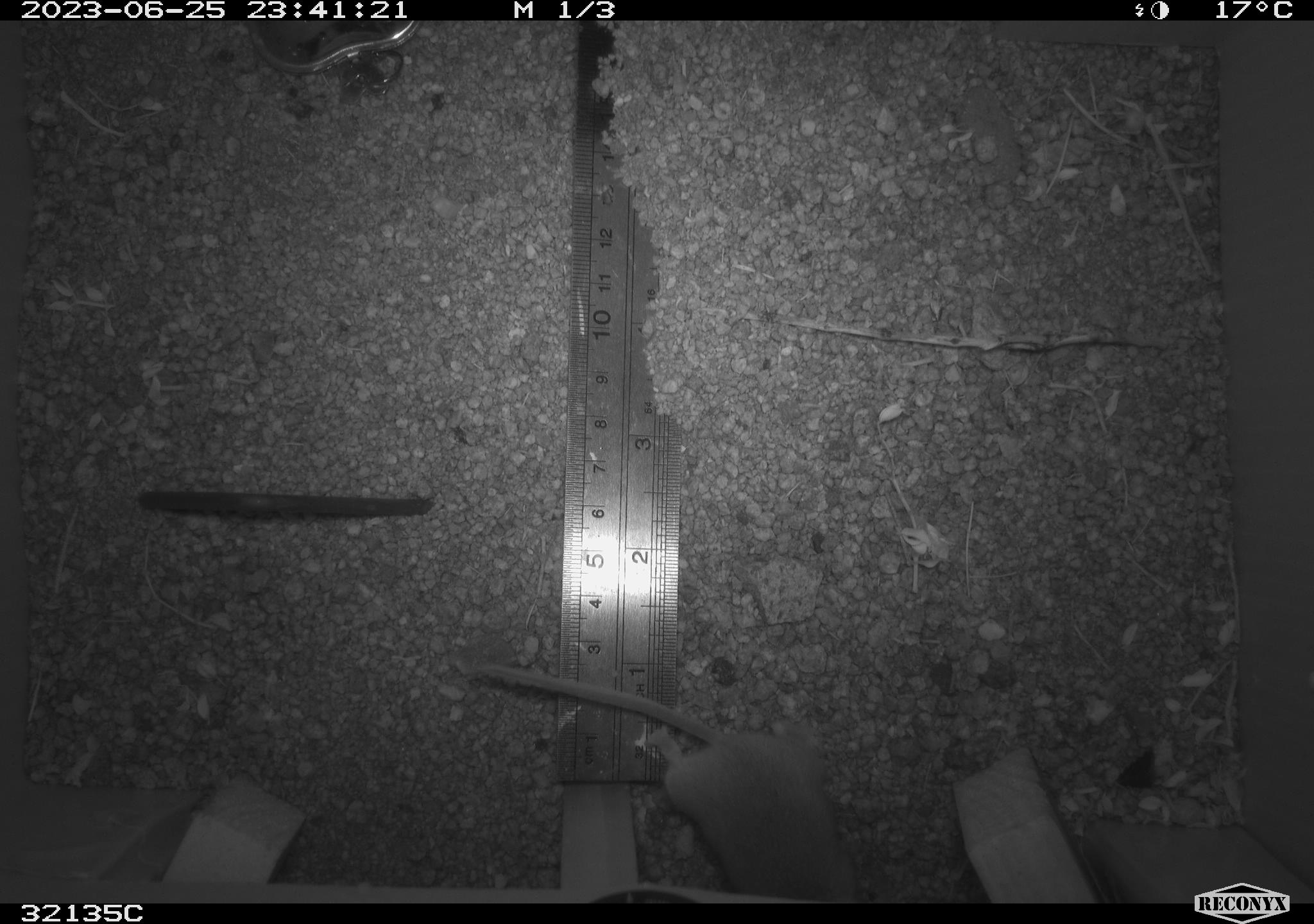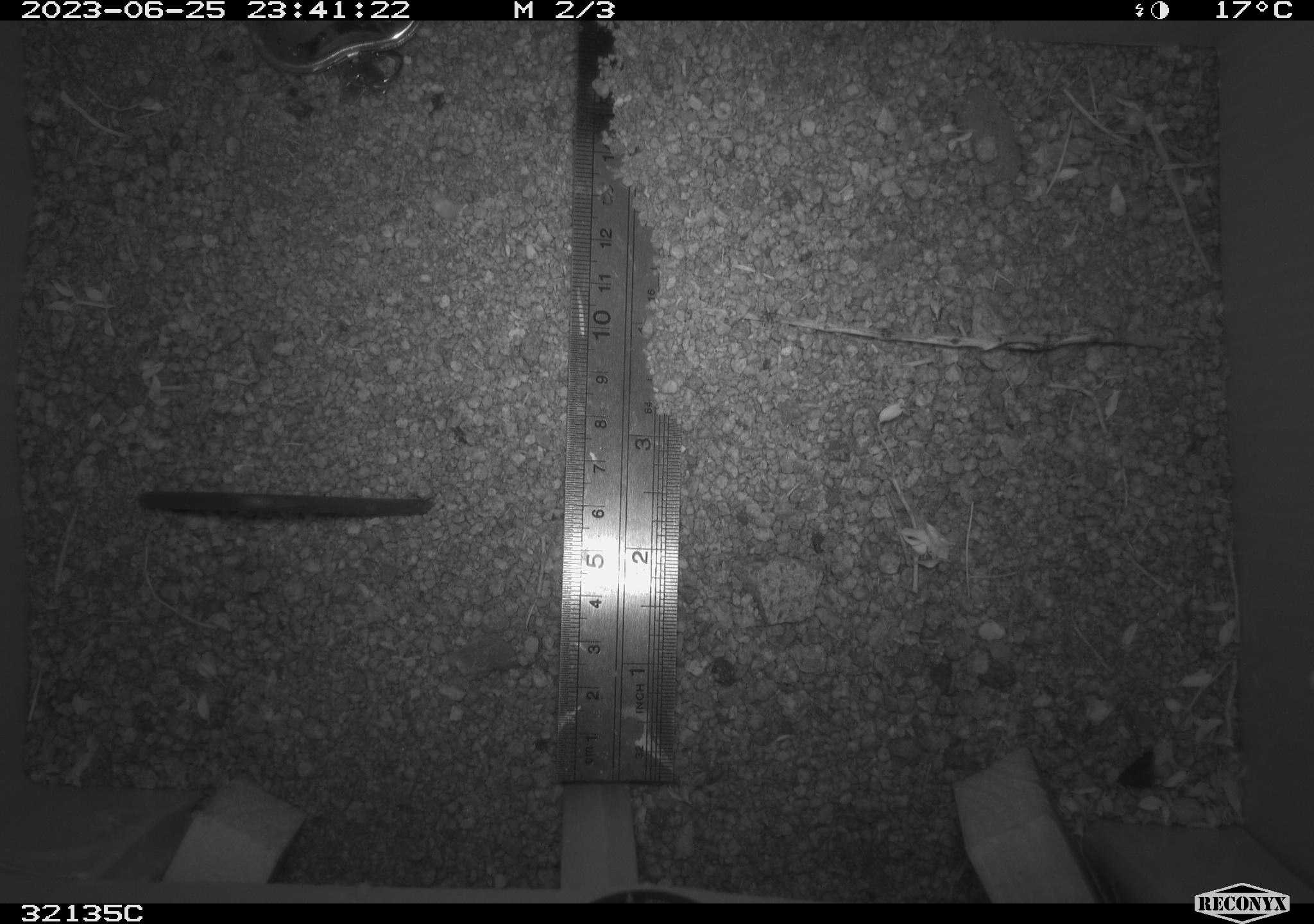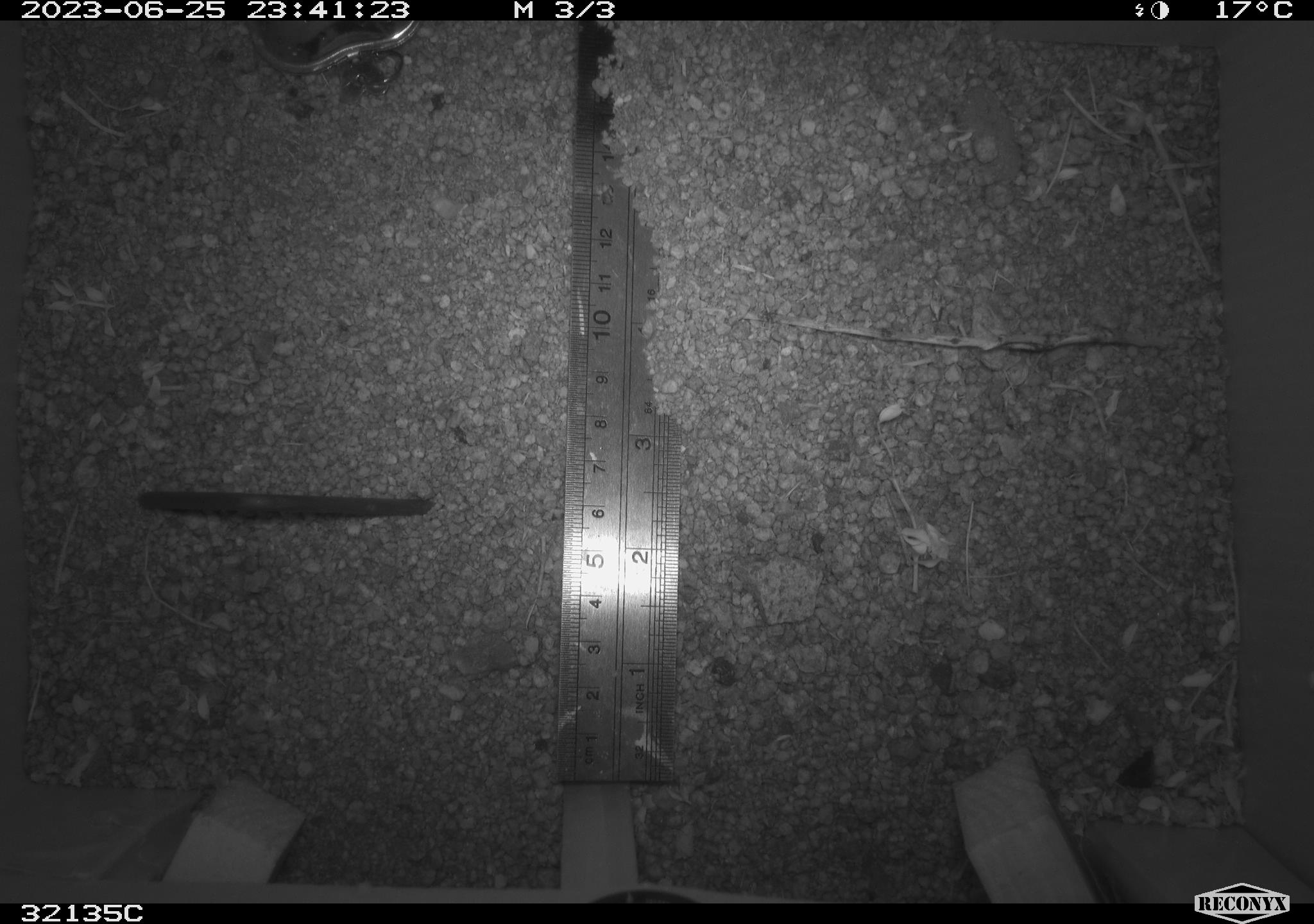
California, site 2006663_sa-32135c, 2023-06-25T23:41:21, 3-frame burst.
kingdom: Animalia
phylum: Chordata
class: Mammalia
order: Rodentia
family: Cricetidae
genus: Peromyscus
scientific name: Peromyscus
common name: deer mice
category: peromyscus species